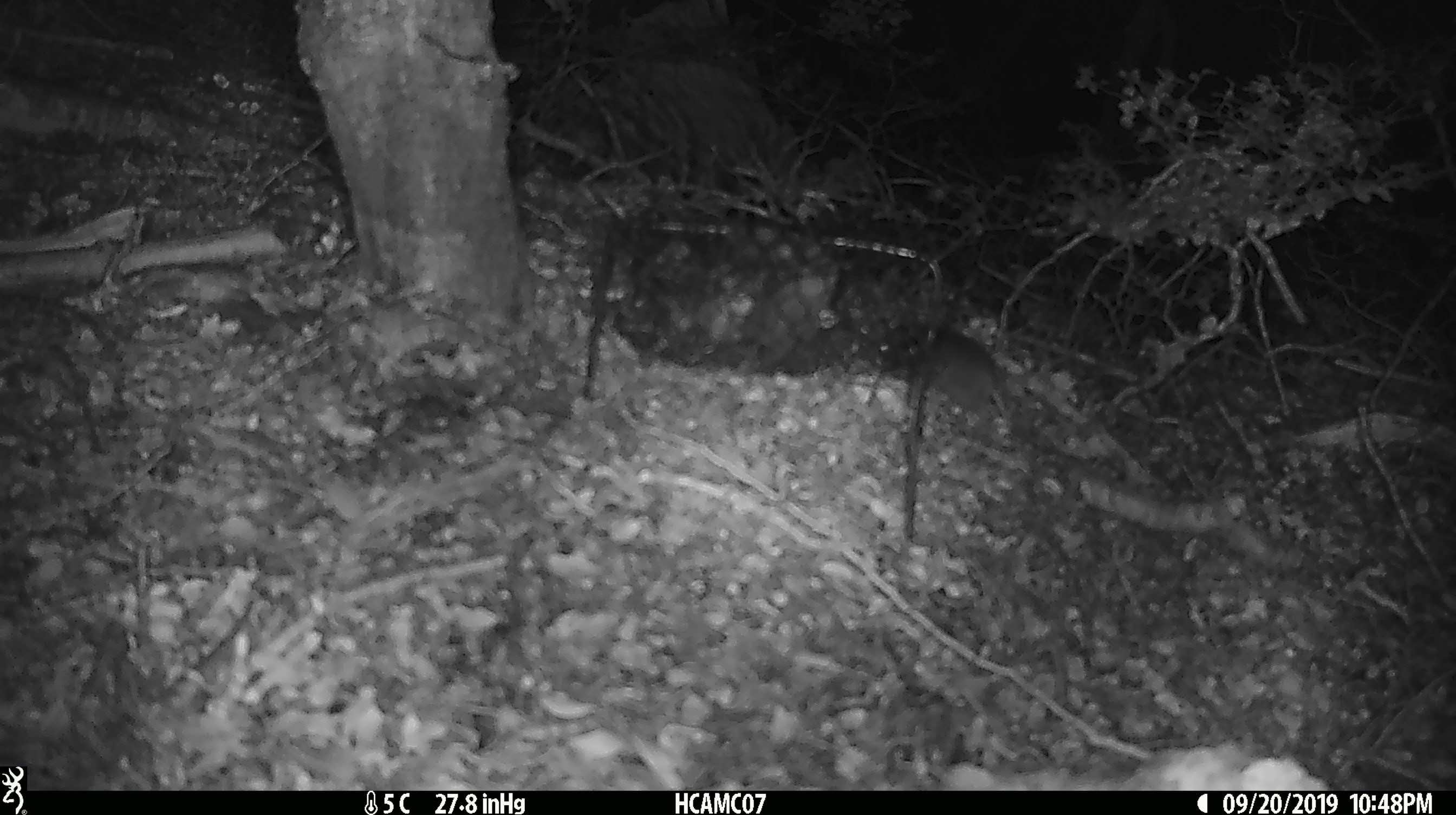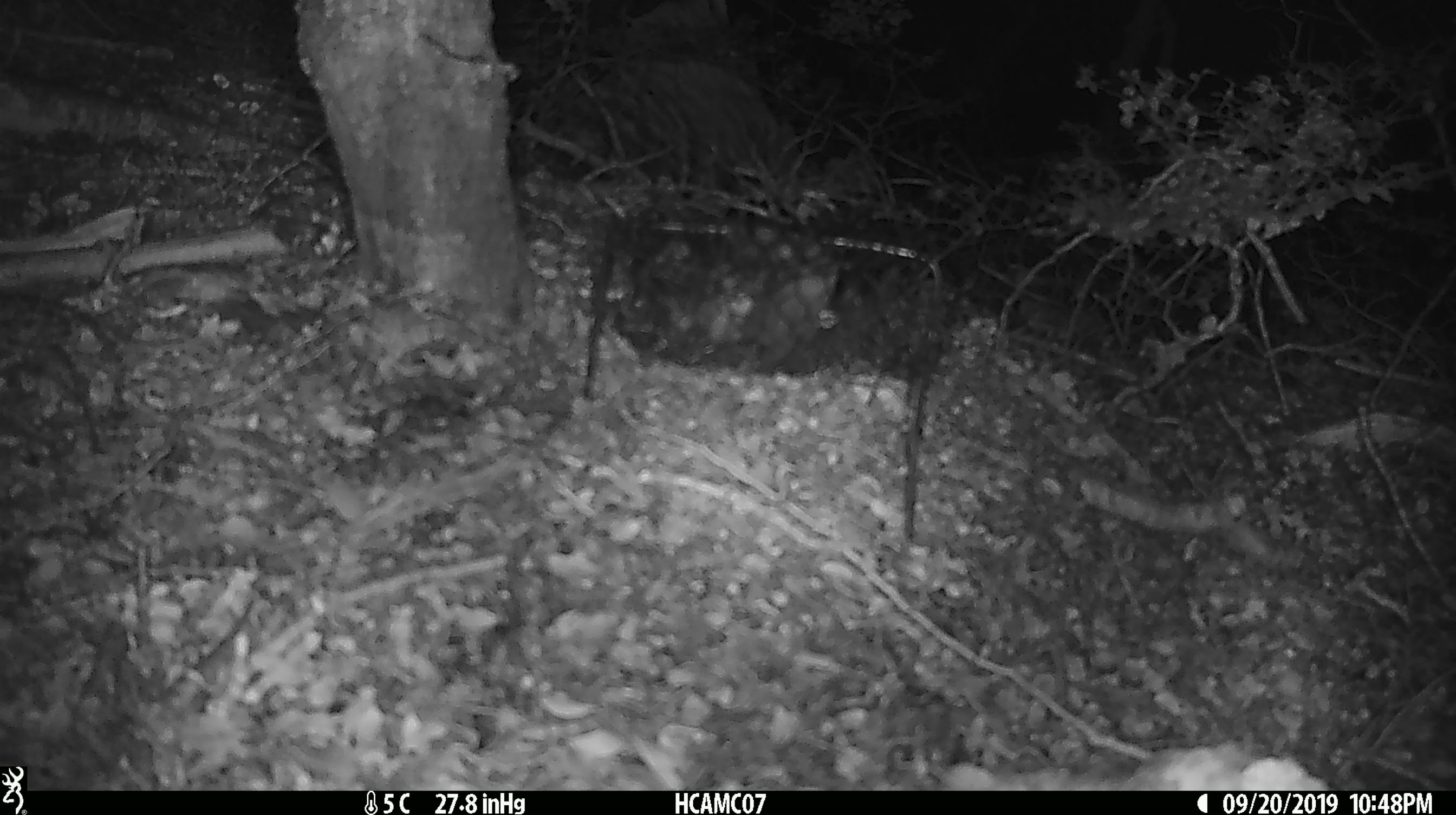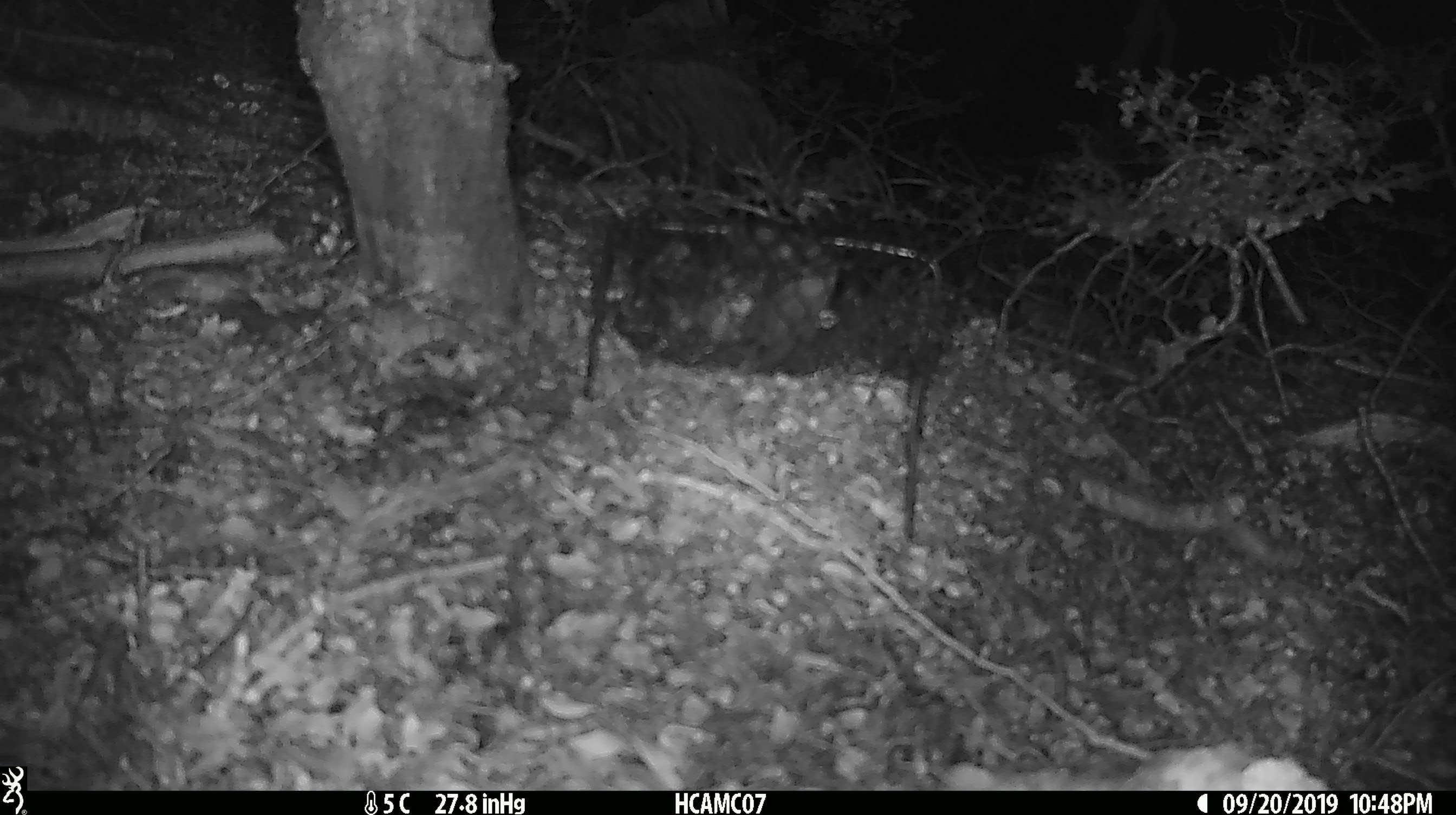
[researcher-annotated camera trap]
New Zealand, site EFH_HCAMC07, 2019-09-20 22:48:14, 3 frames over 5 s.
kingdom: Animalia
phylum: Chordata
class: Mammalia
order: Rodentia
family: Muridae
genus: Mus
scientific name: Mus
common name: mouse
Mouse (Mus).